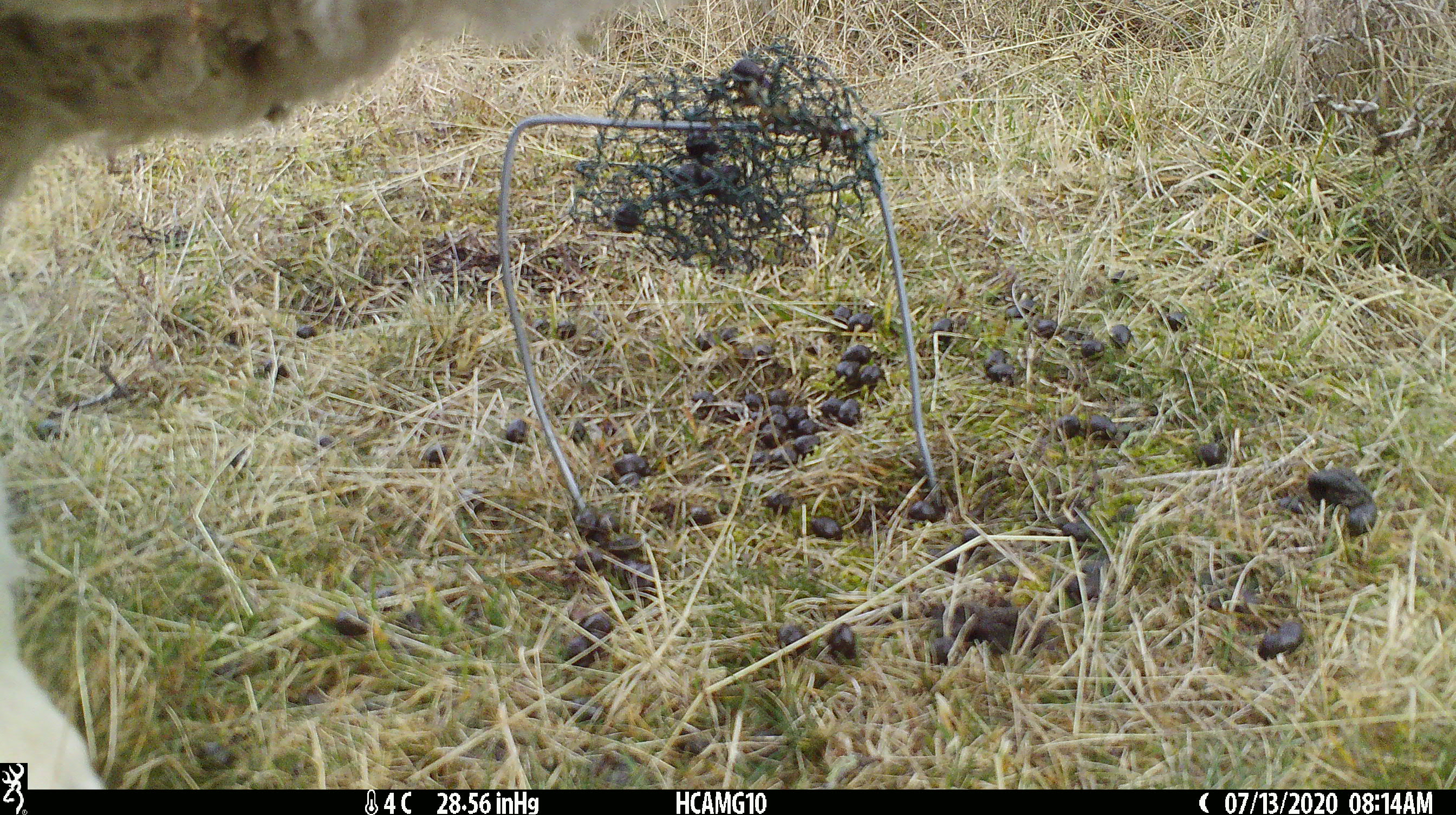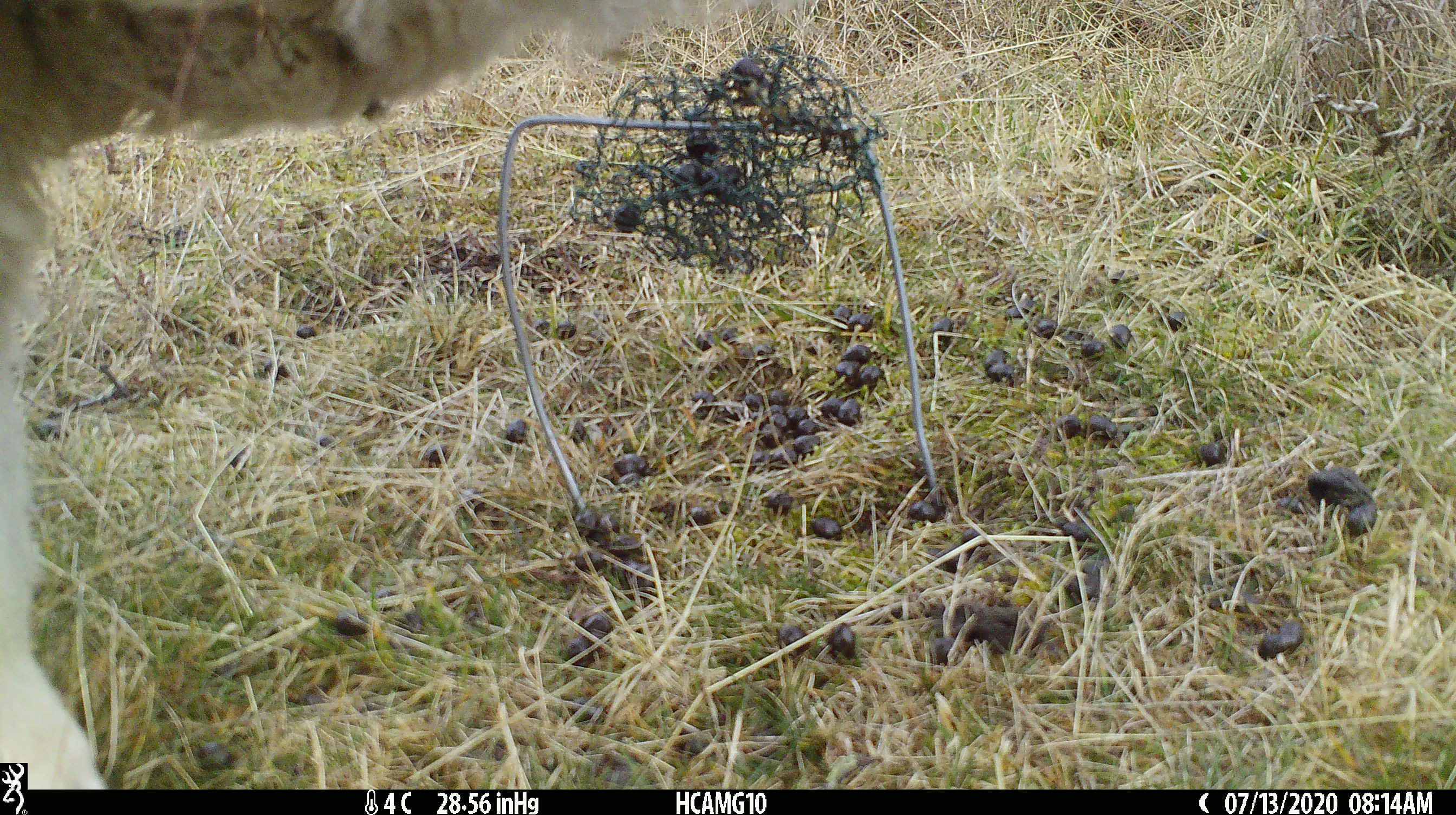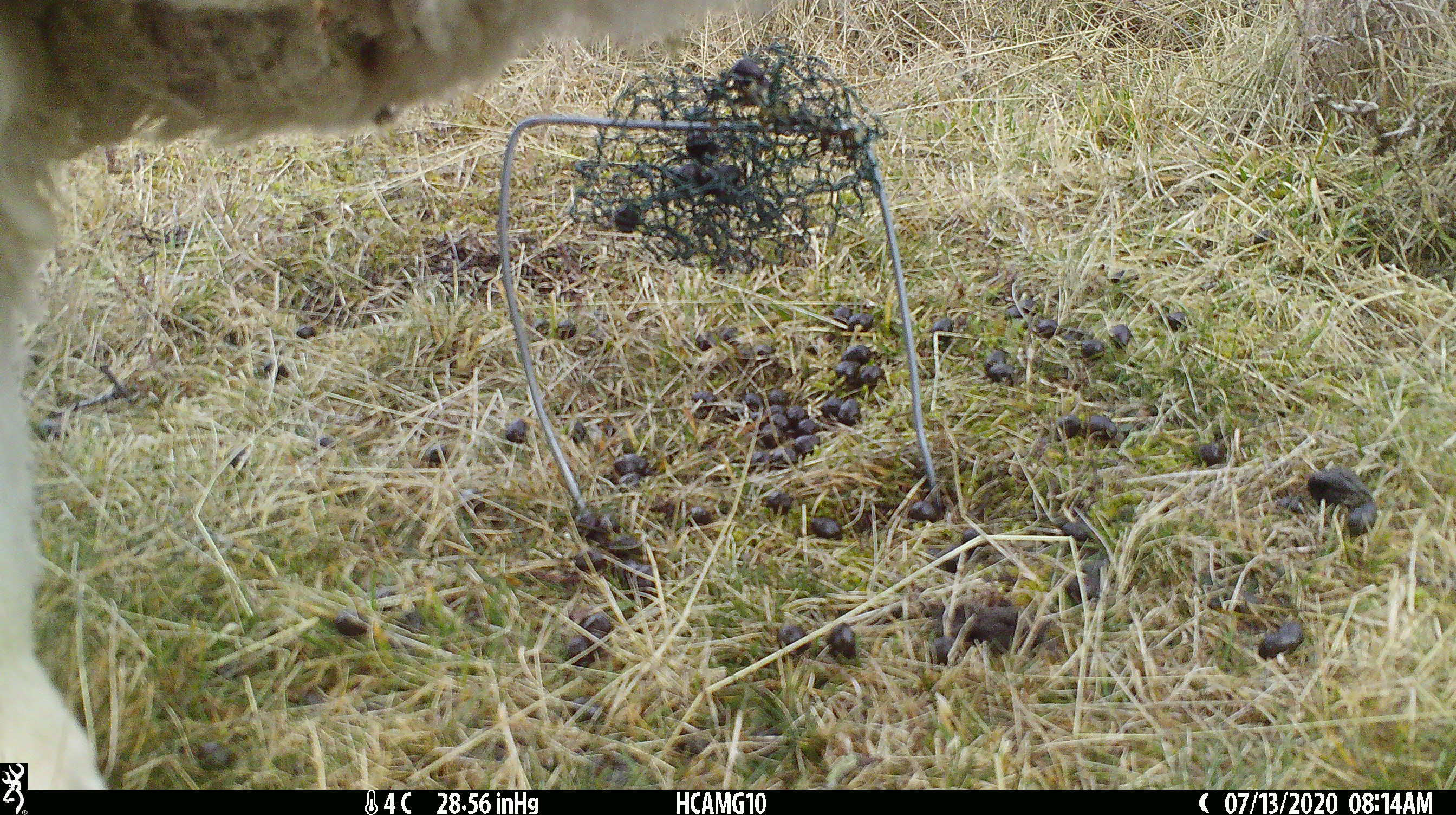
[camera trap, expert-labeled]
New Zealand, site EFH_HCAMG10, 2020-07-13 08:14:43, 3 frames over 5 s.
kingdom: Animalia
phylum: Chordata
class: Mammalia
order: Artiodactyla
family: Bovidae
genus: Ovis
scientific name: Ovis aries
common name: domestic sheep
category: sheep